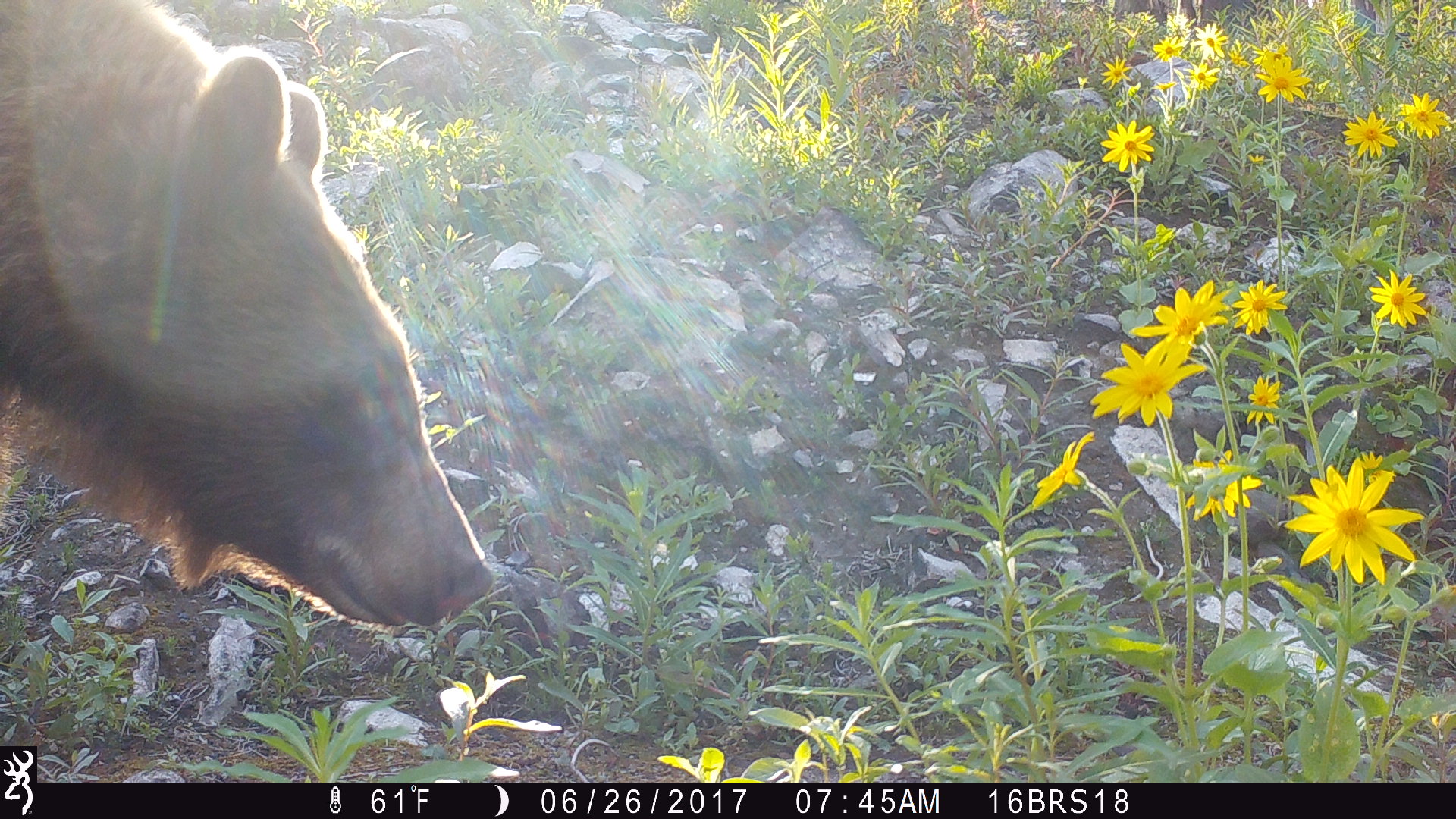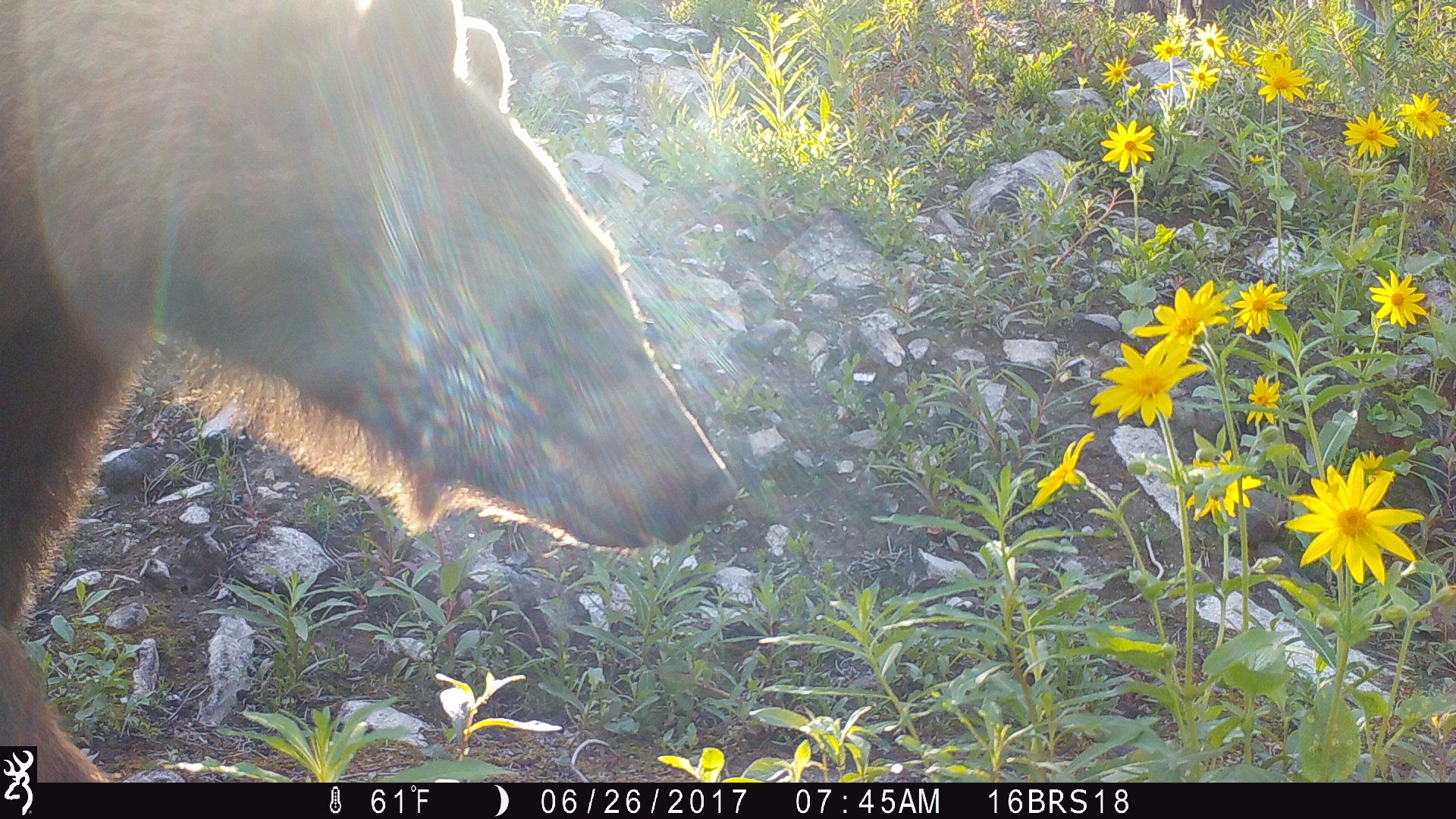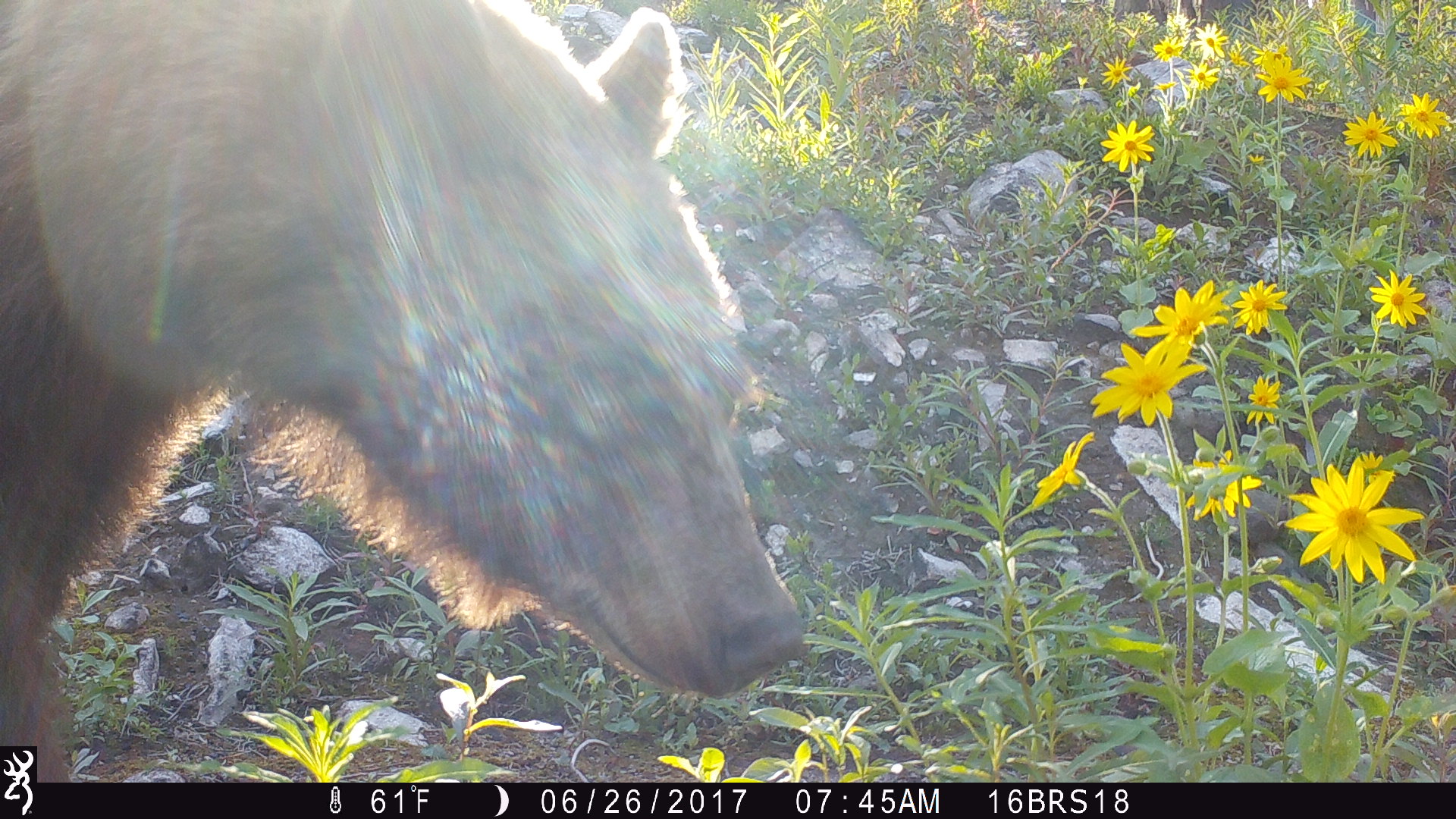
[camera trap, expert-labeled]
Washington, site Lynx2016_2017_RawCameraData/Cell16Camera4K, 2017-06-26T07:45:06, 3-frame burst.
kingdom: Animalia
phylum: Chordata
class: Mammalia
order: Carnivora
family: Ursidae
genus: Ursus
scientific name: Ursus americanus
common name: american black bear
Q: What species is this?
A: Ursus americanus (american black bear).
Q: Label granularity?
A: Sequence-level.